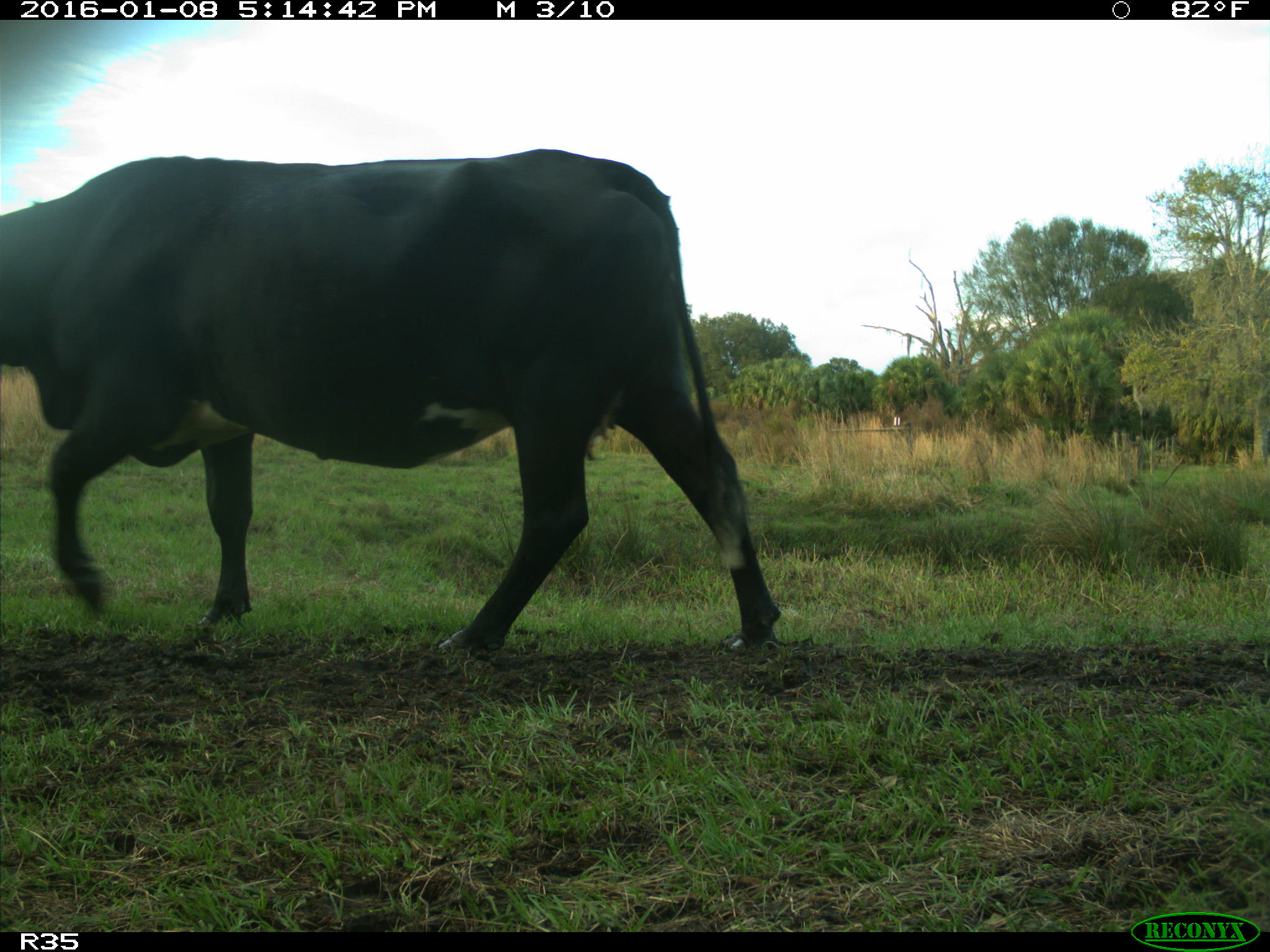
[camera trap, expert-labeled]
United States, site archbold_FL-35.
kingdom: Animalia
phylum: Chordata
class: Mammalia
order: Artiodactyla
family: Bovidae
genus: Bos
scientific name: Bos taurus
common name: domestic cow